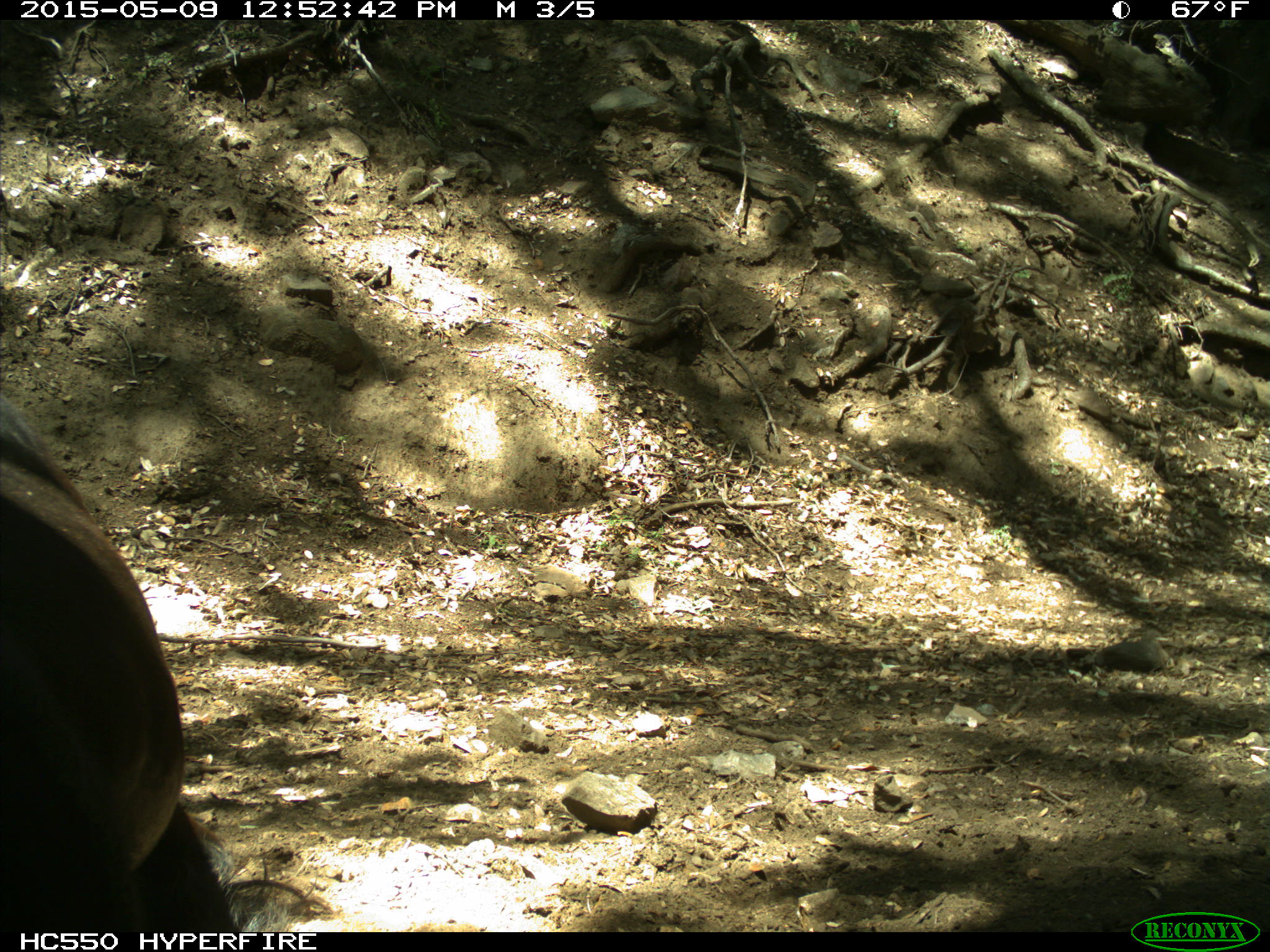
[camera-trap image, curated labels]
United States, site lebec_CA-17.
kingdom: Animalia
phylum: Chordata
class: Mammalia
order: Artiodactyla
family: Bovidae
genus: Bos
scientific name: Bos taurus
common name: domestic cow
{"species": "Bos taurus (domestic cow)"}